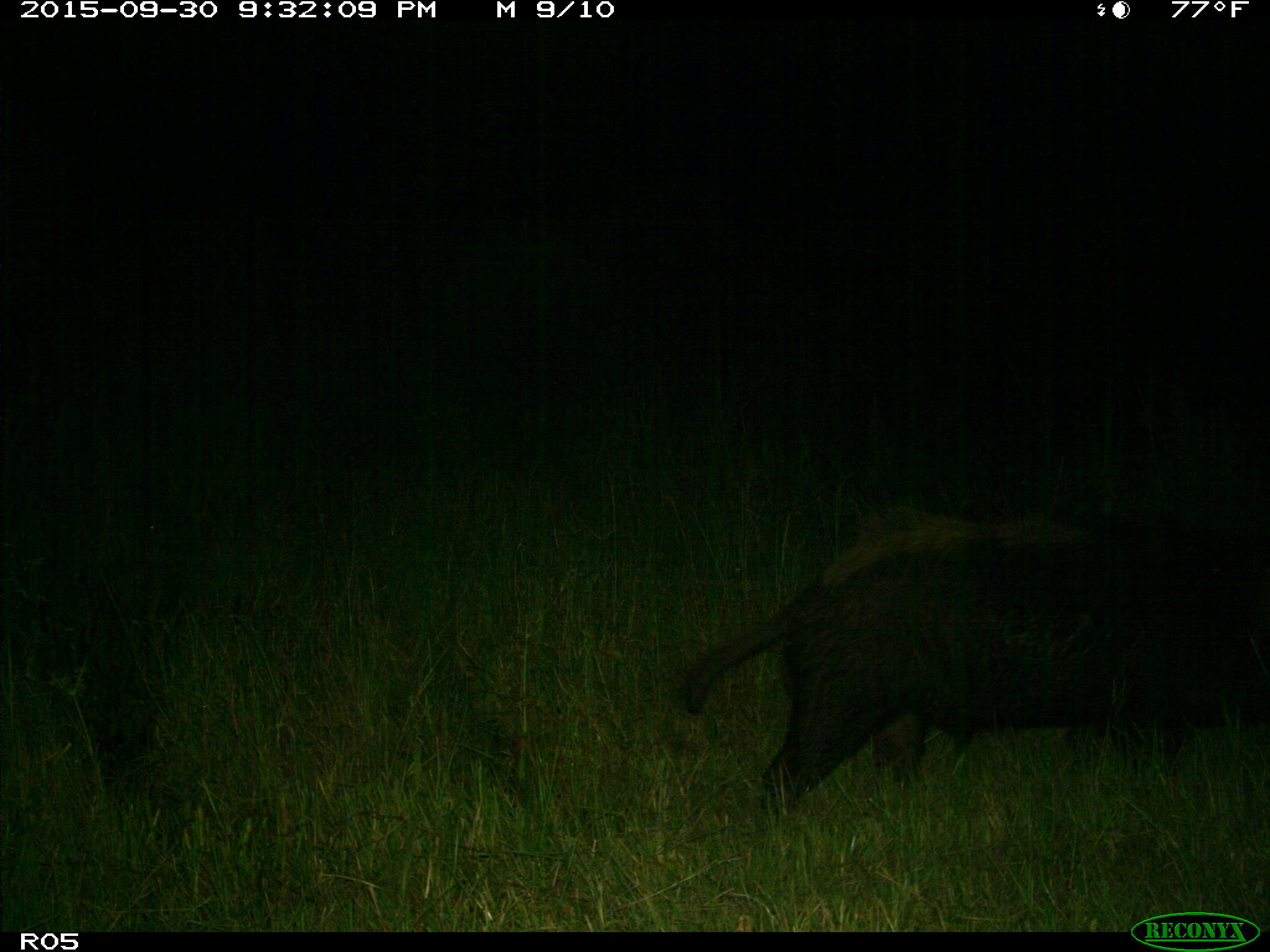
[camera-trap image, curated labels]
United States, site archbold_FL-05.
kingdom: Animalia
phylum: Chordata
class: Mammalia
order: Artiodactyla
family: Suidae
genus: Sus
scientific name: Sus scrofa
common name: wild boar